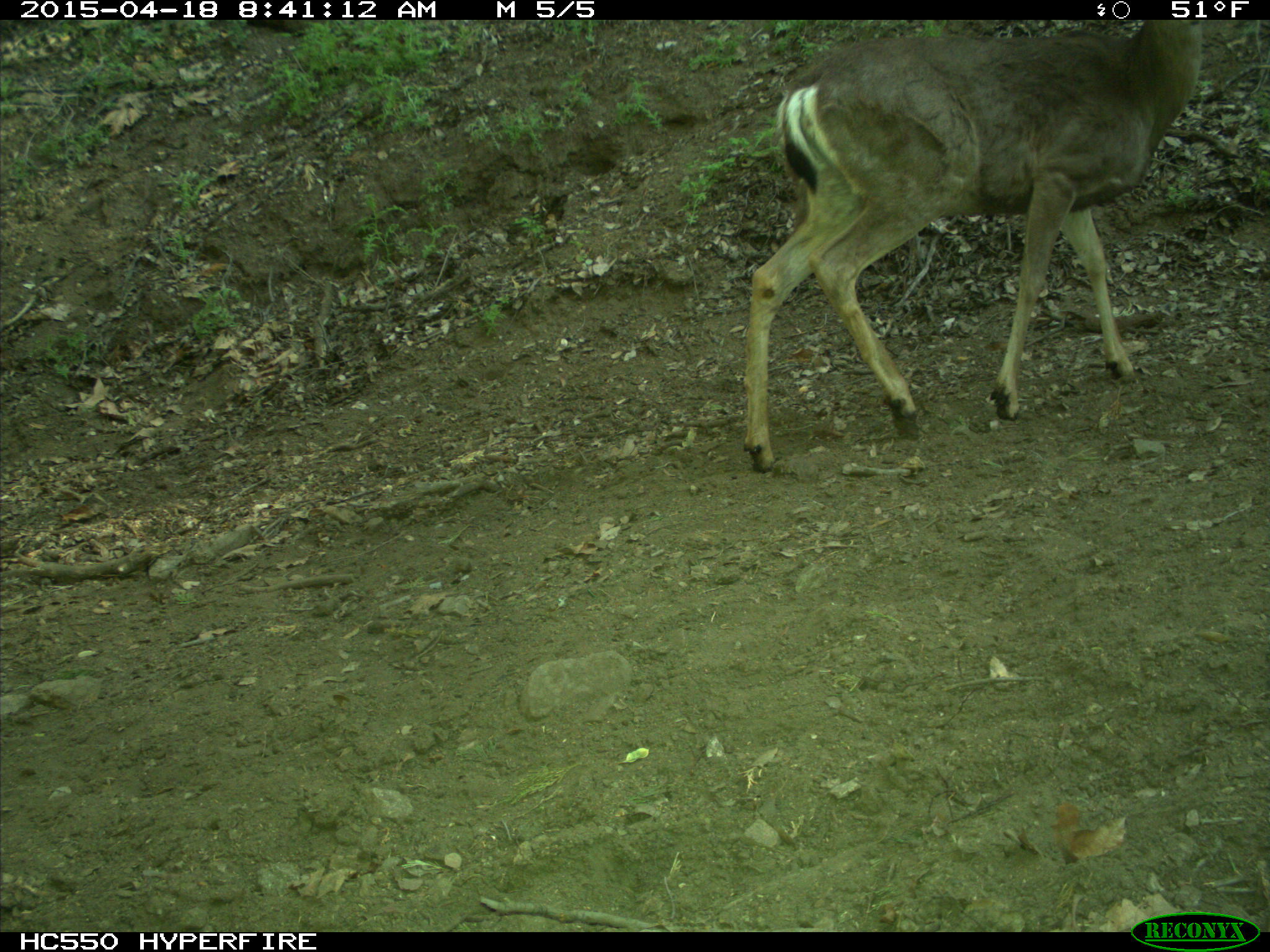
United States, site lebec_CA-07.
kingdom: Animalia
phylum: Chordata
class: Mammalia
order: Artiodactyla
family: Cervidae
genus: Odocoileus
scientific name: Odocoileus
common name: deer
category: unidentified deer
Unidentified deer (deer) (Odocoileus).